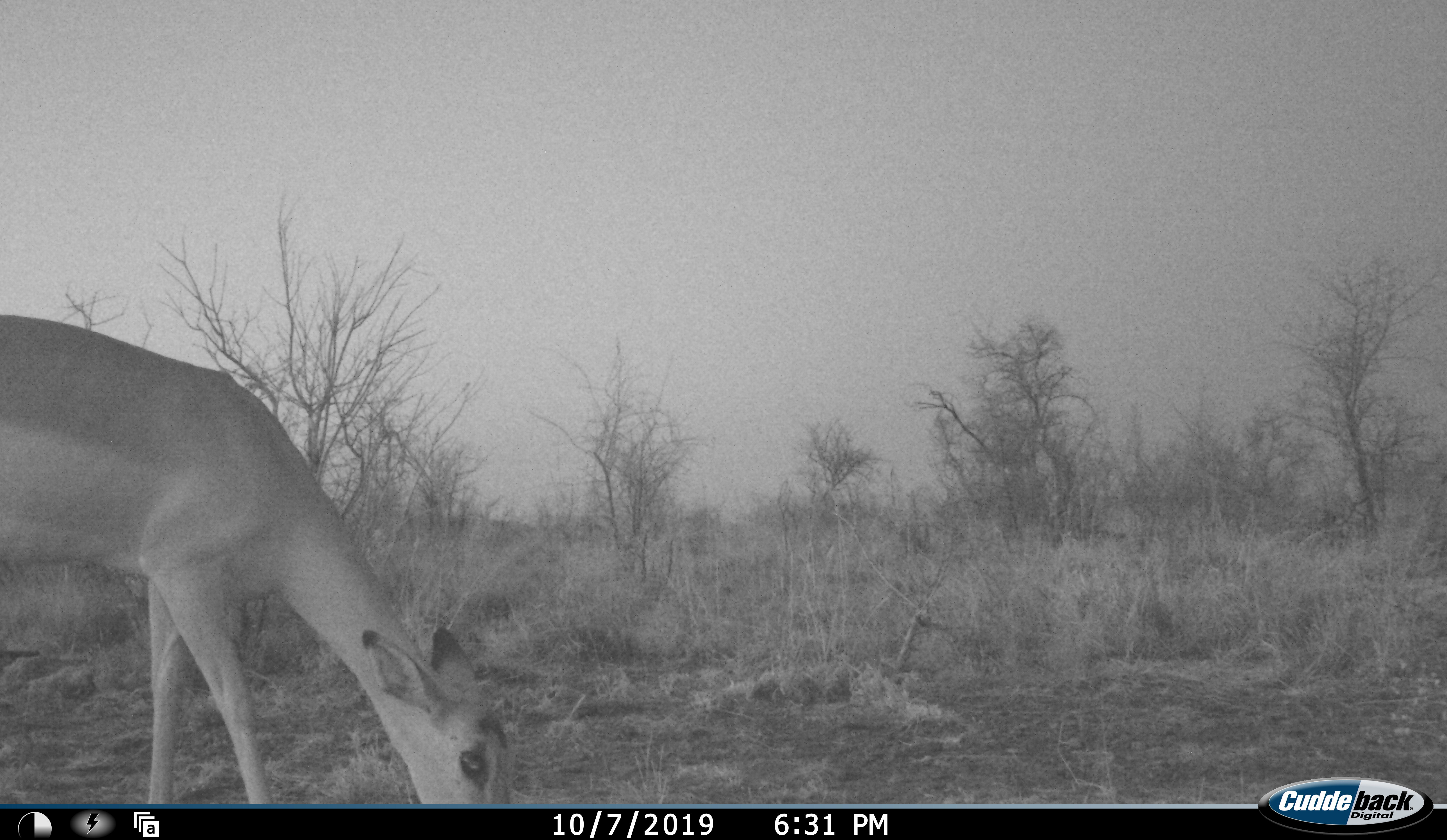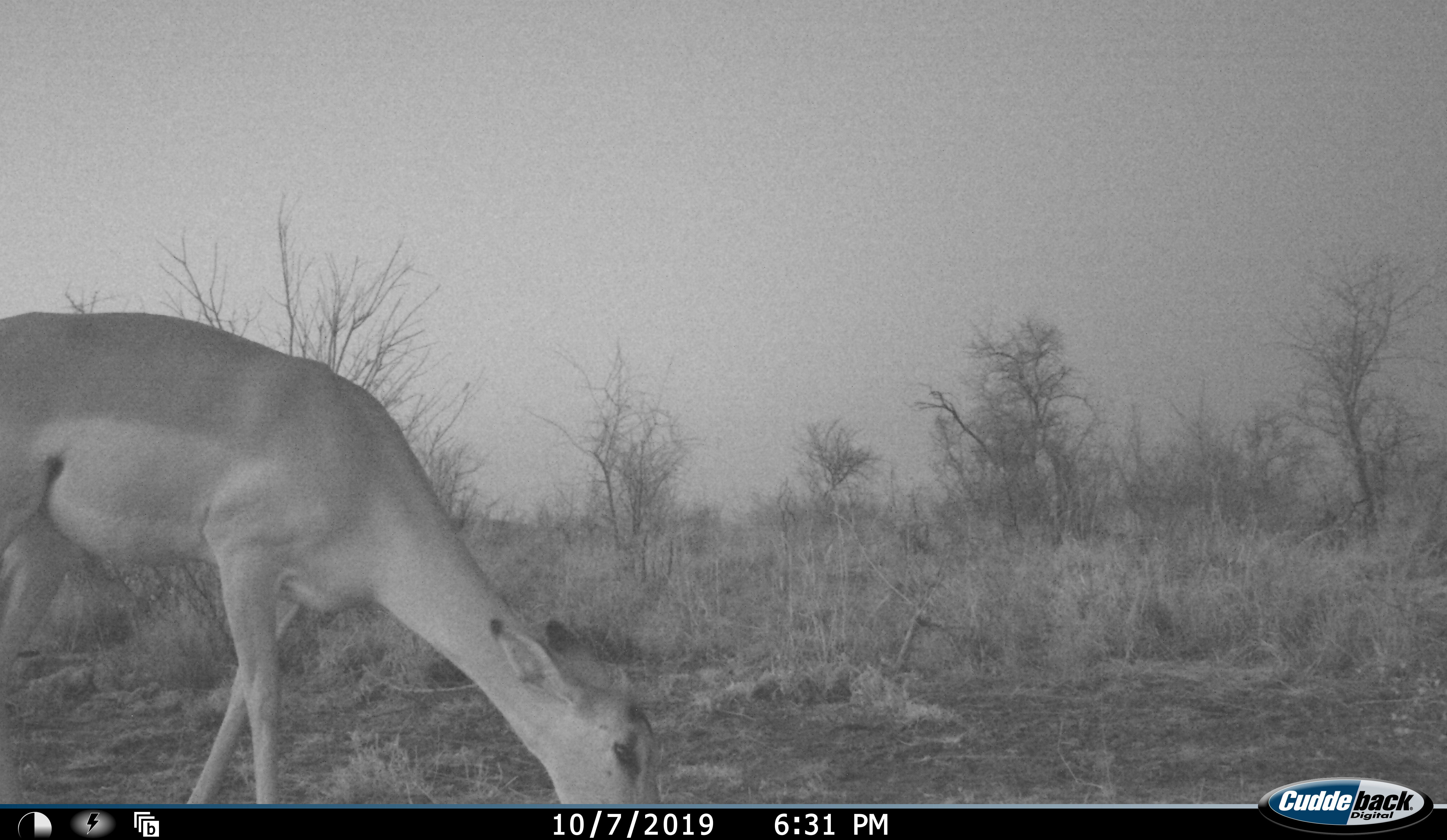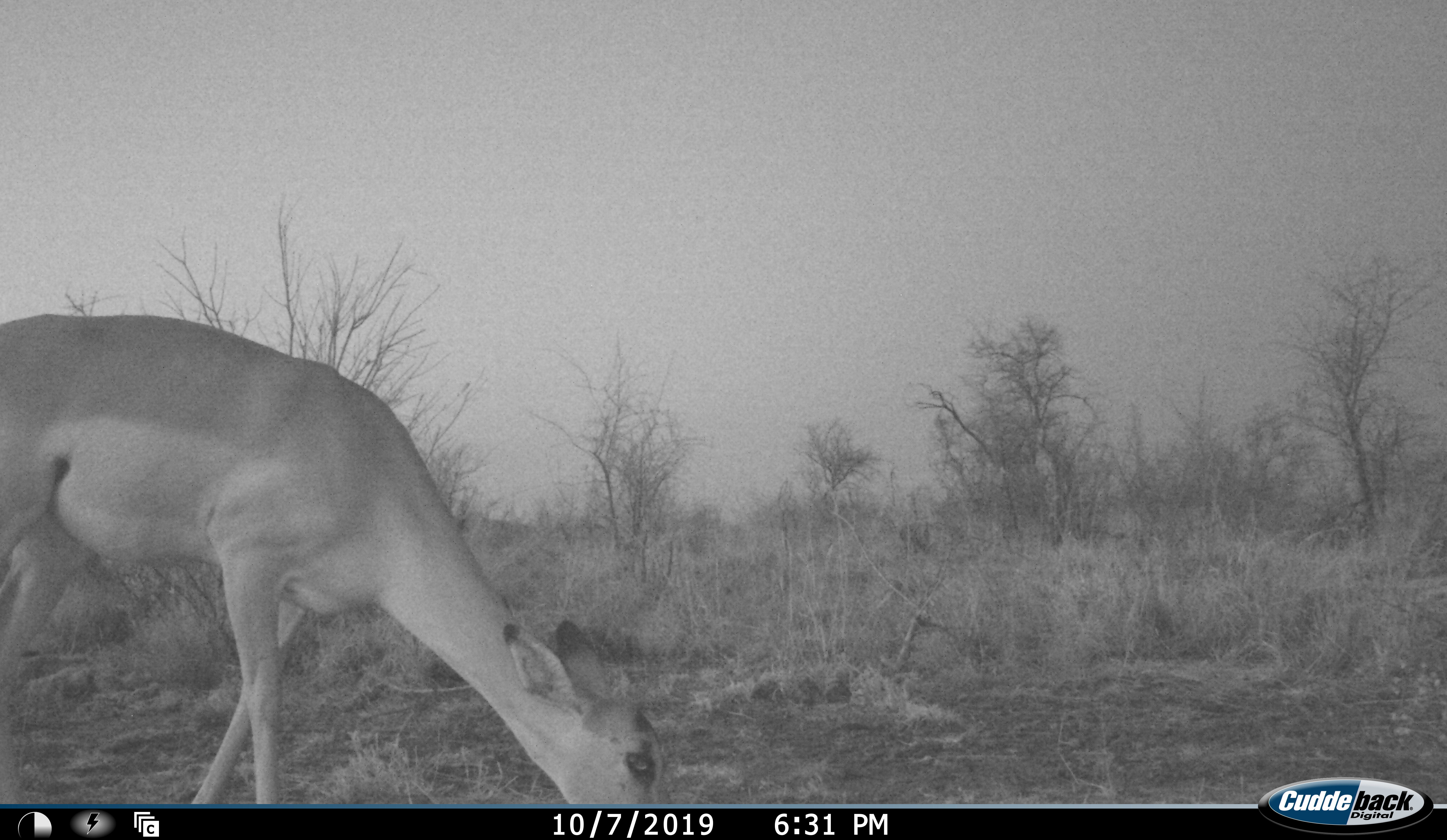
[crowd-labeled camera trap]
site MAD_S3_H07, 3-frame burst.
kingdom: Animalia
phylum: Chordata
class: Mammalia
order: Artiodactyla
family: Bovidae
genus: Aepyceros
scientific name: Aepyceros melampus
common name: impala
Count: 1.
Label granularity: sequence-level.